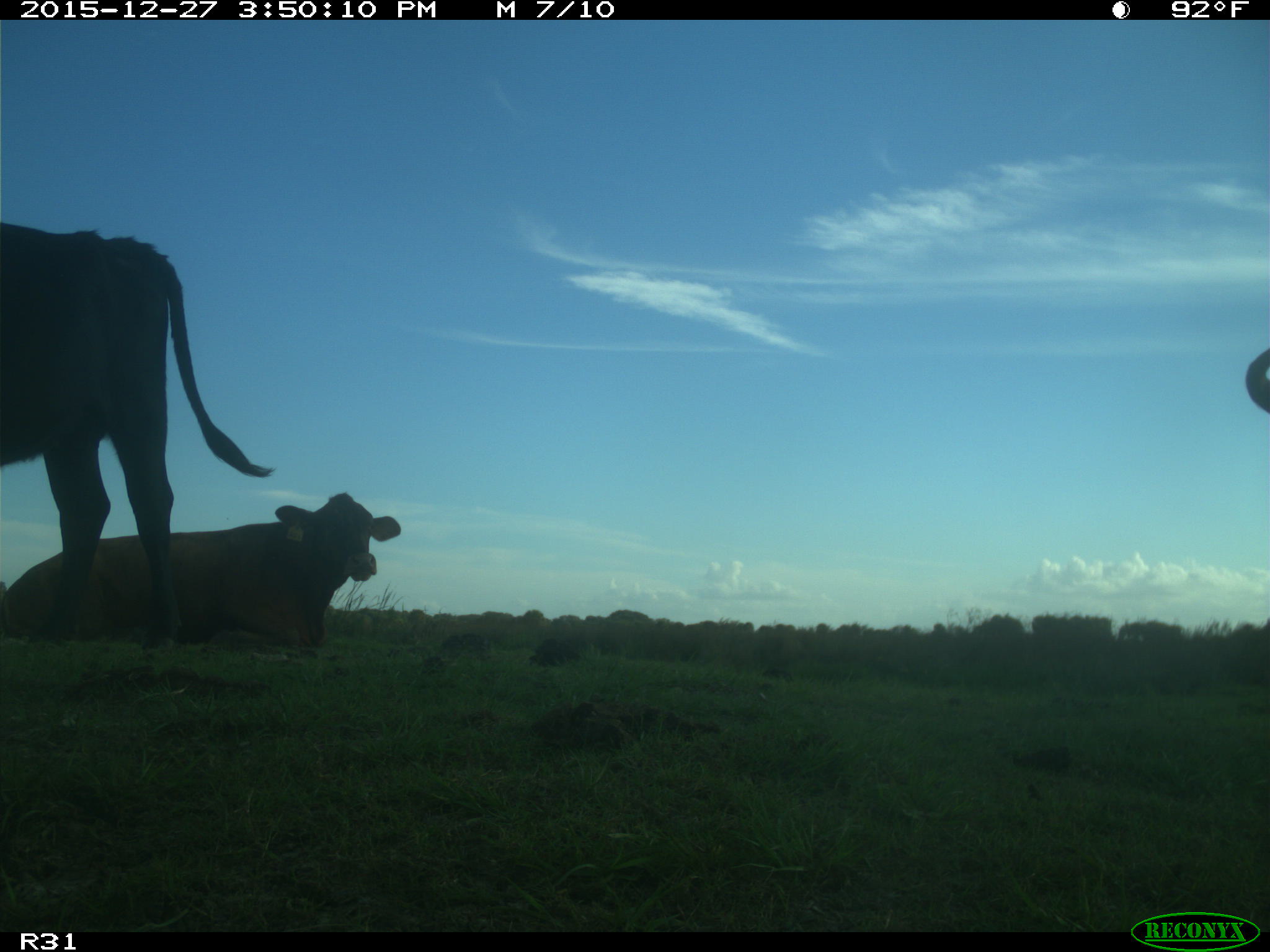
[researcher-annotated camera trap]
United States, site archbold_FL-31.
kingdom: Animalia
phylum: Chordata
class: Mammalia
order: Artiodactyla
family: Bovidae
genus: Bos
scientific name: Bos taurus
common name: domestic cow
Bos taurus (domestic cow).